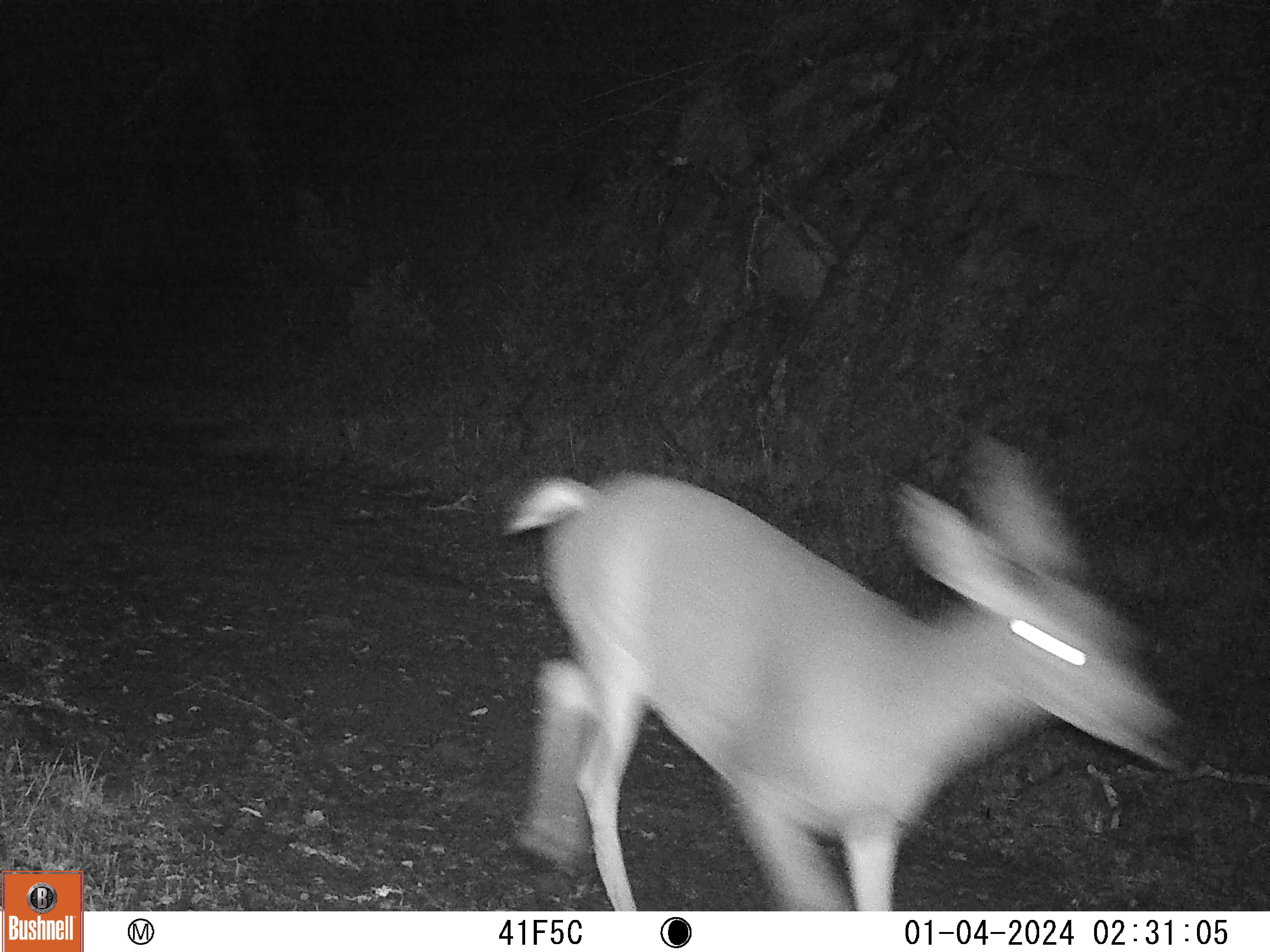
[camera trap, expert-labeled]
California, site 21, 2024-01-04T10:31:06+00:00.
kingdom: Animalia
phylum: Chordata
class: Mammalia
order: Artiodactyla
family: Cervidae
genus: Odocoileus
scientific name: Odocoileus hemionus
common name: mule deer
Mule deer (Odocoileus hemionus).